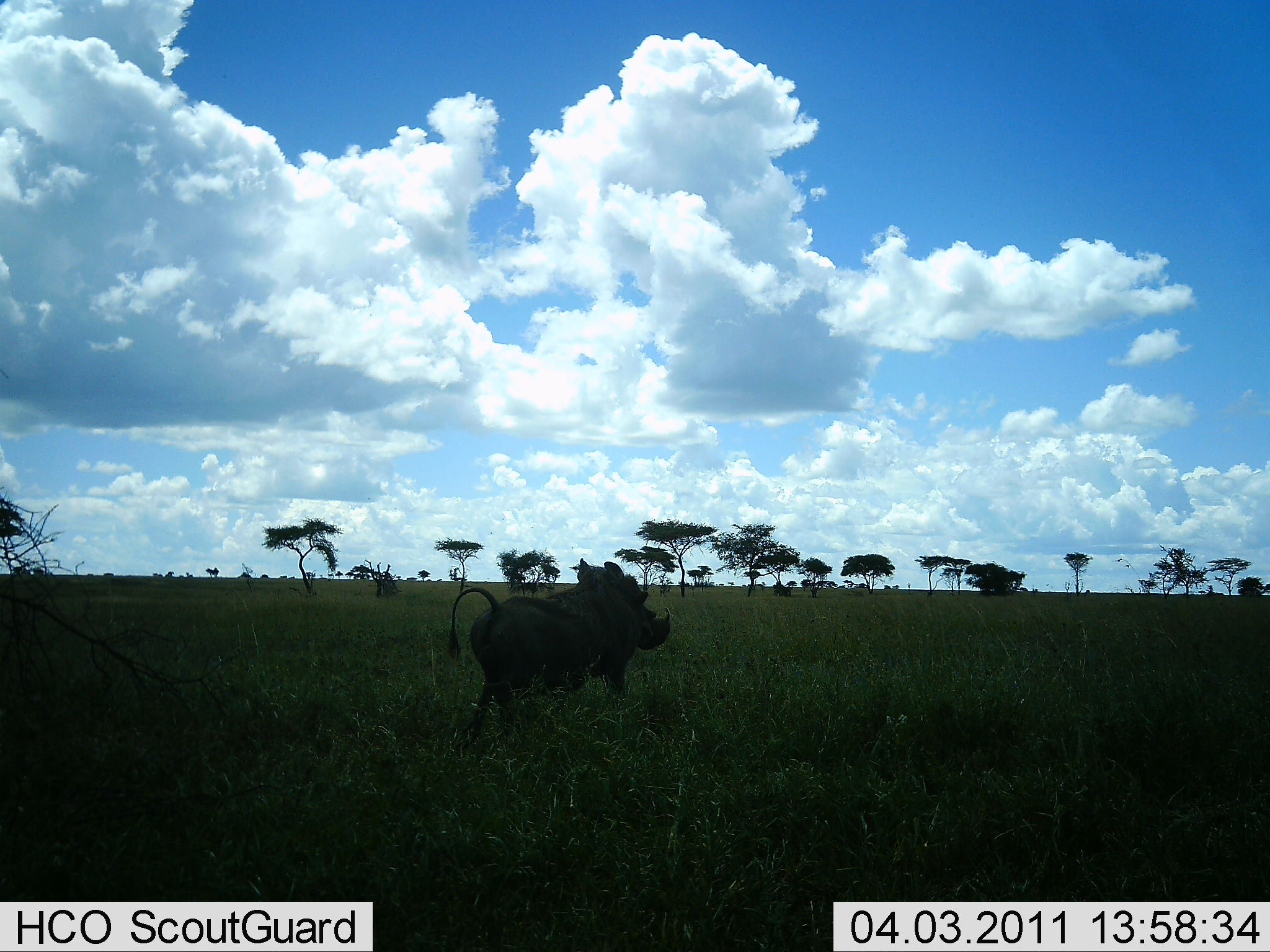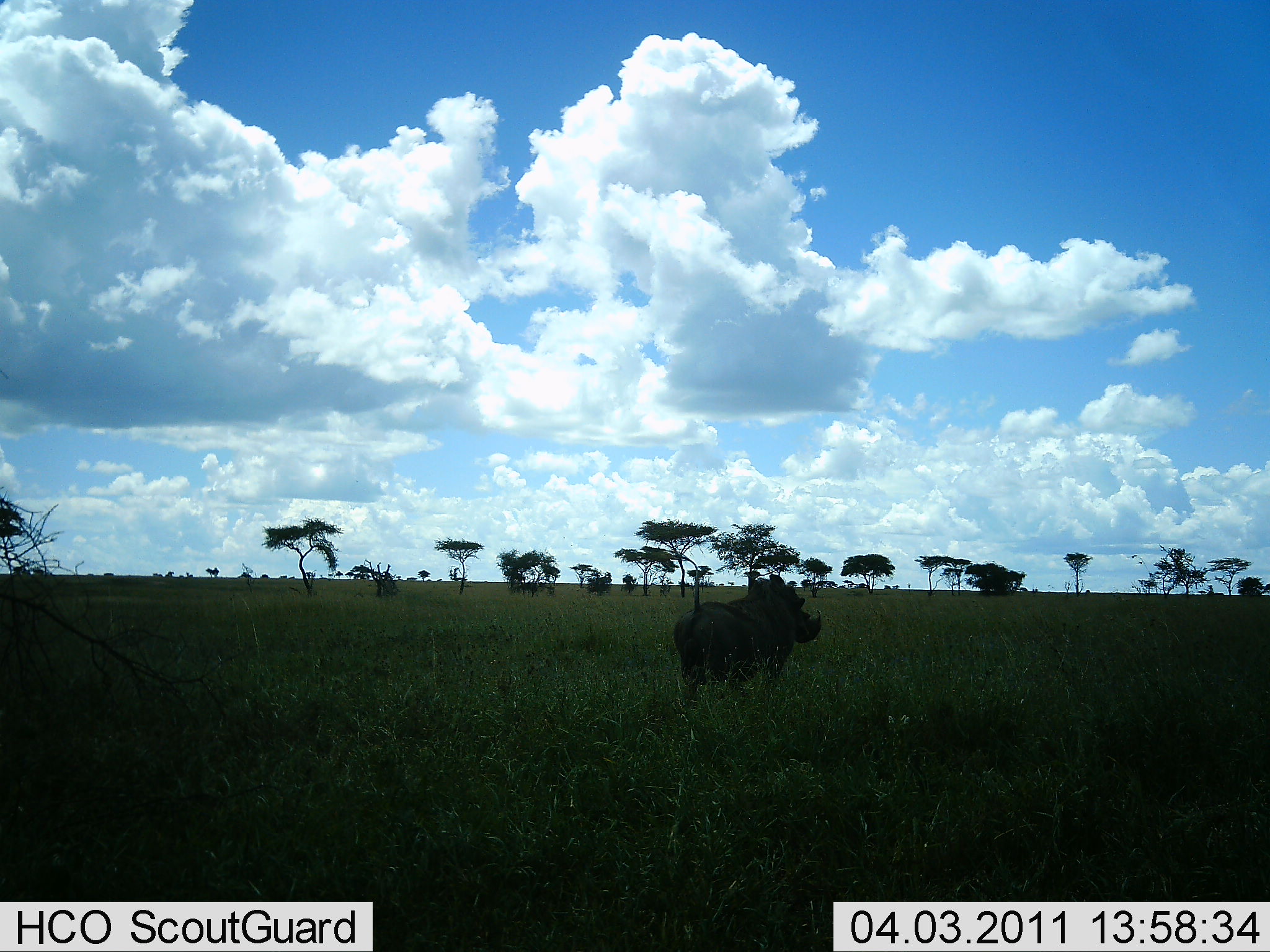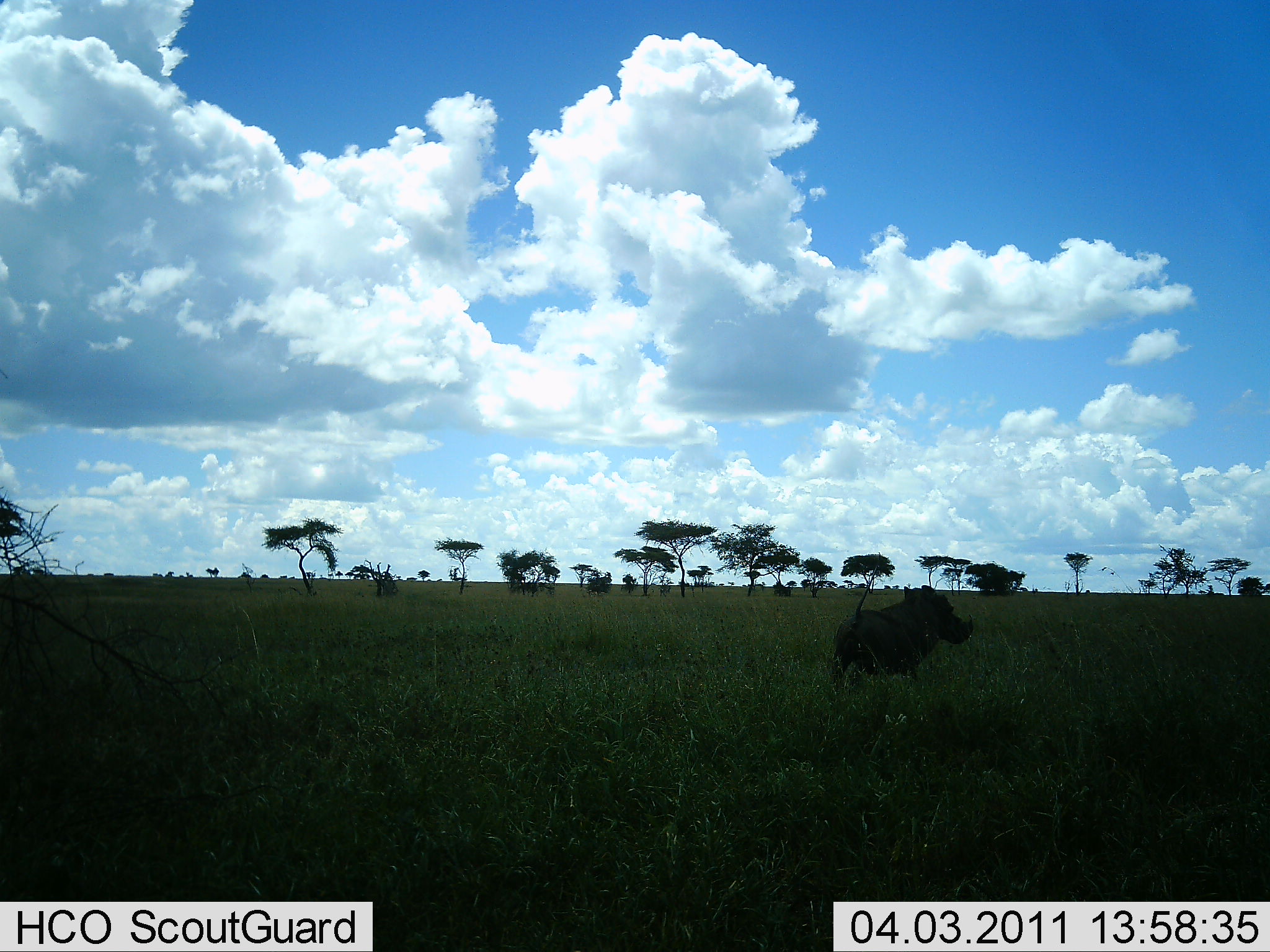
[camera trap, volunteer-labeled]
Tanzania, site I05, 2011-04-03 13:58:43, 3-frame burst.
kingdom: Animalia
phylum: Chordata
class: Mammalia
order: Artiodactyla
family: Suidae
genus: Phacochoerus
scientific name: Phacochoerus africanus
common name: warthog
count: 1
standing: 0%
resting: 0%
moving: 100%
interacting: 0%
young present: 0%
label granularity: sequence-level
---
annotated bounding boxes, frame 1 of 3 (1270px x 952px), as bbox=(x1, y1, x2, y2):
animal: bbox=(448, 557, 670, 756)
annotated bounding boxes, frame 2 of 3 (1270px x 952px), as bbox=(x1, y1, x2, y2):
animal: bbox=(673, 571, 822, 708)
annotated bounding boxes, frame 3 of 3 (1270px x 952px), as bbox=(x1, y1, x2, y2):
animal: bbox=(830, 552, 973, 690)